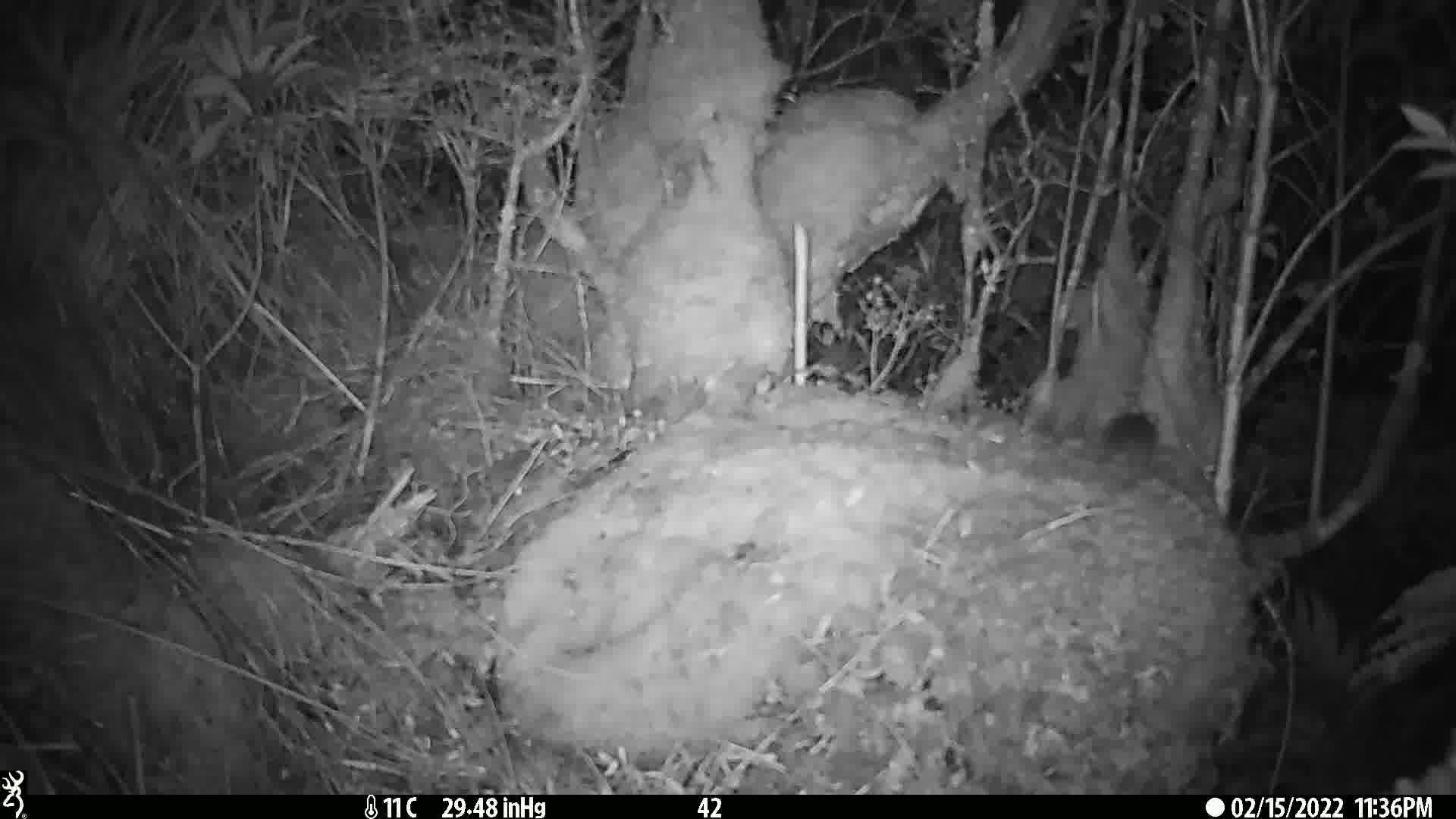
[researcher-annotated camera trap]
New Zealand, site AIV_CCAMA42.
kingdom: Animalia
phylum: Chordata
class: Mammalia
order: Rodentia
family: Muridae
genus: Mus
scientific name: Mus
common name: mouse